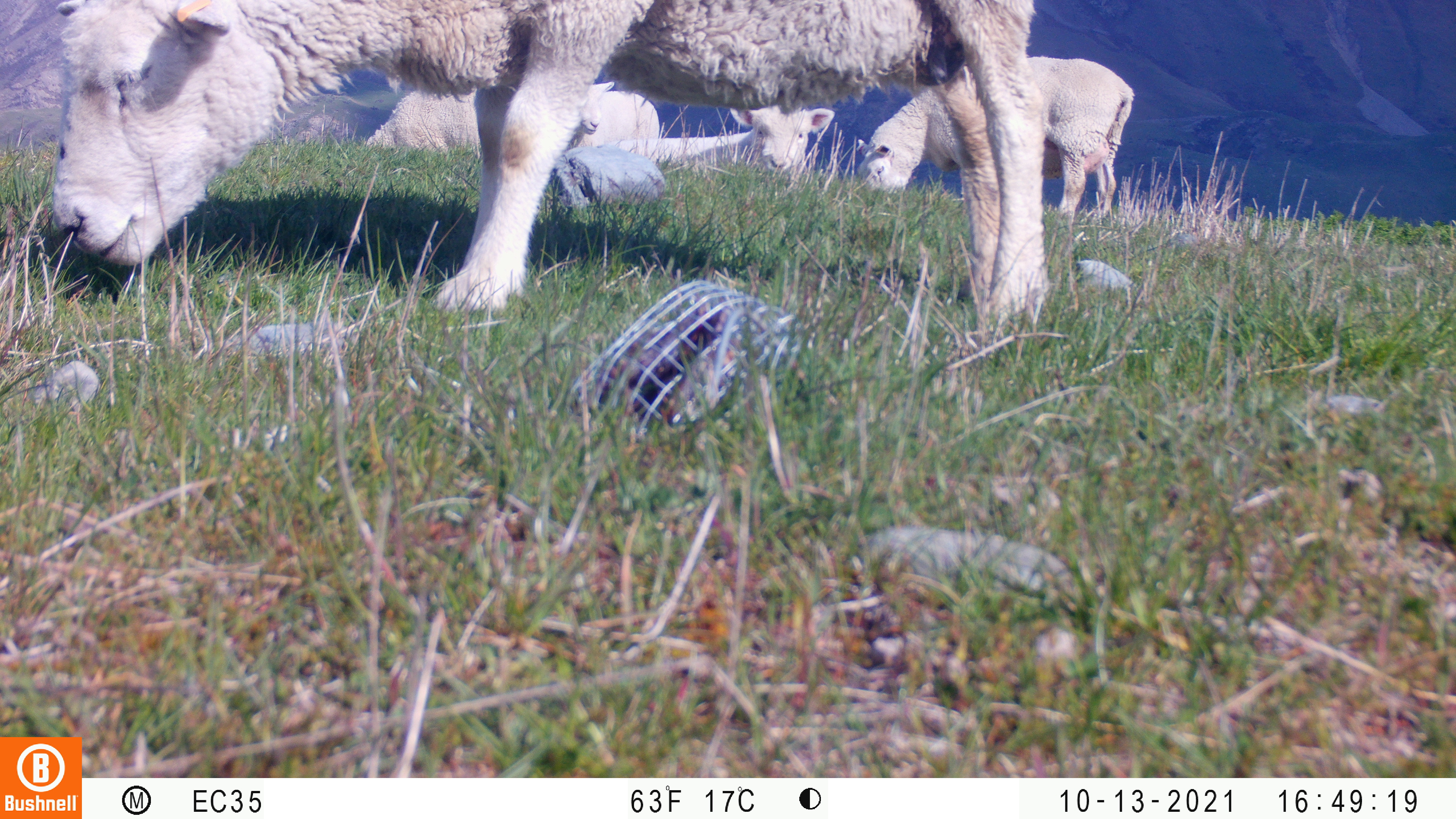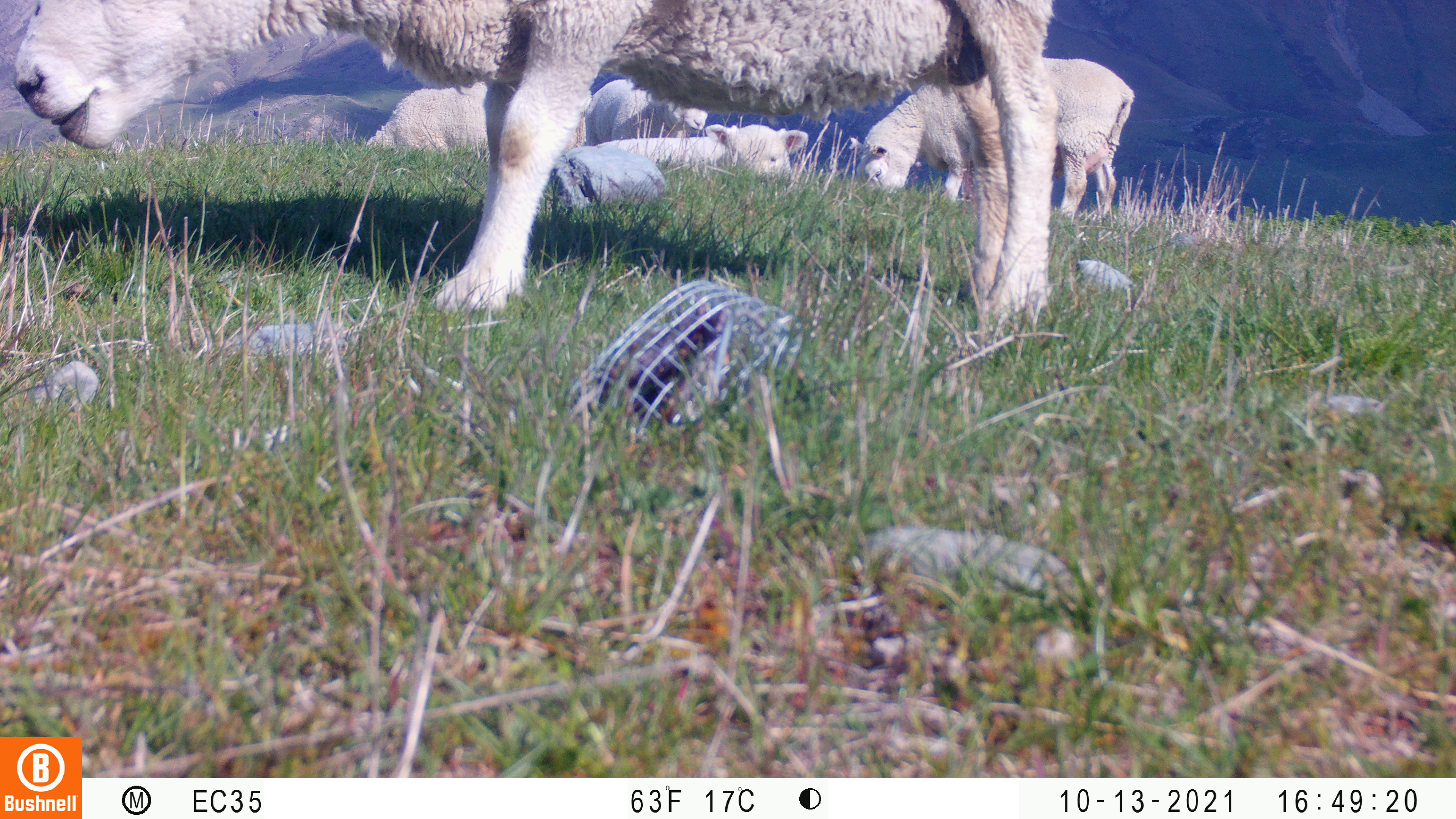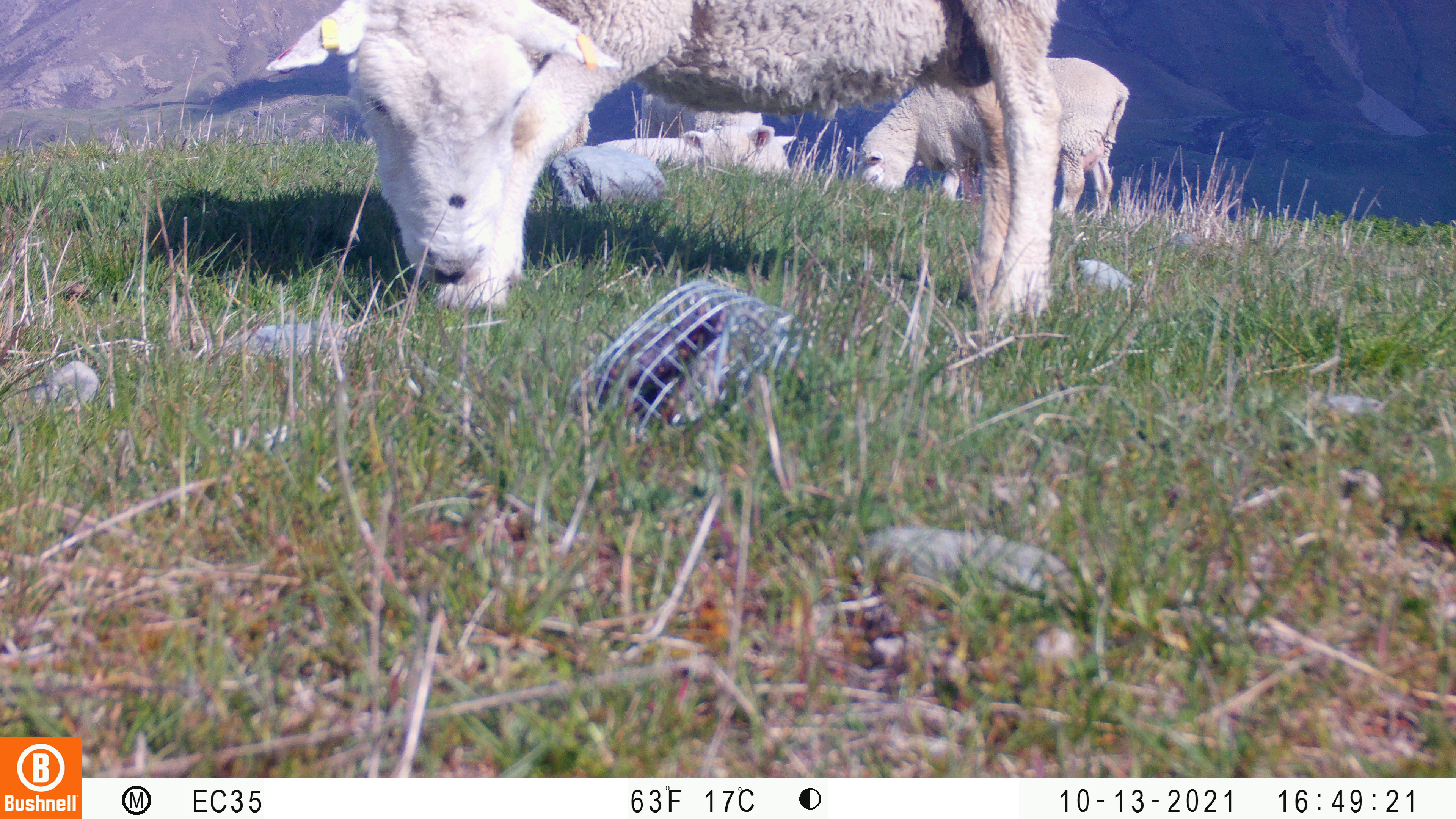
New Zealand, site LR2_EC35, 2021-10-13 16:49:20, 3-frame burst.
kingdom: Animalia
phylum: Chordata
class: Mammalia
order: Artiodactyla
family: Bovidae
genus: Bos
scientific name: Bos taurus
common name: domestic cow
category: cow